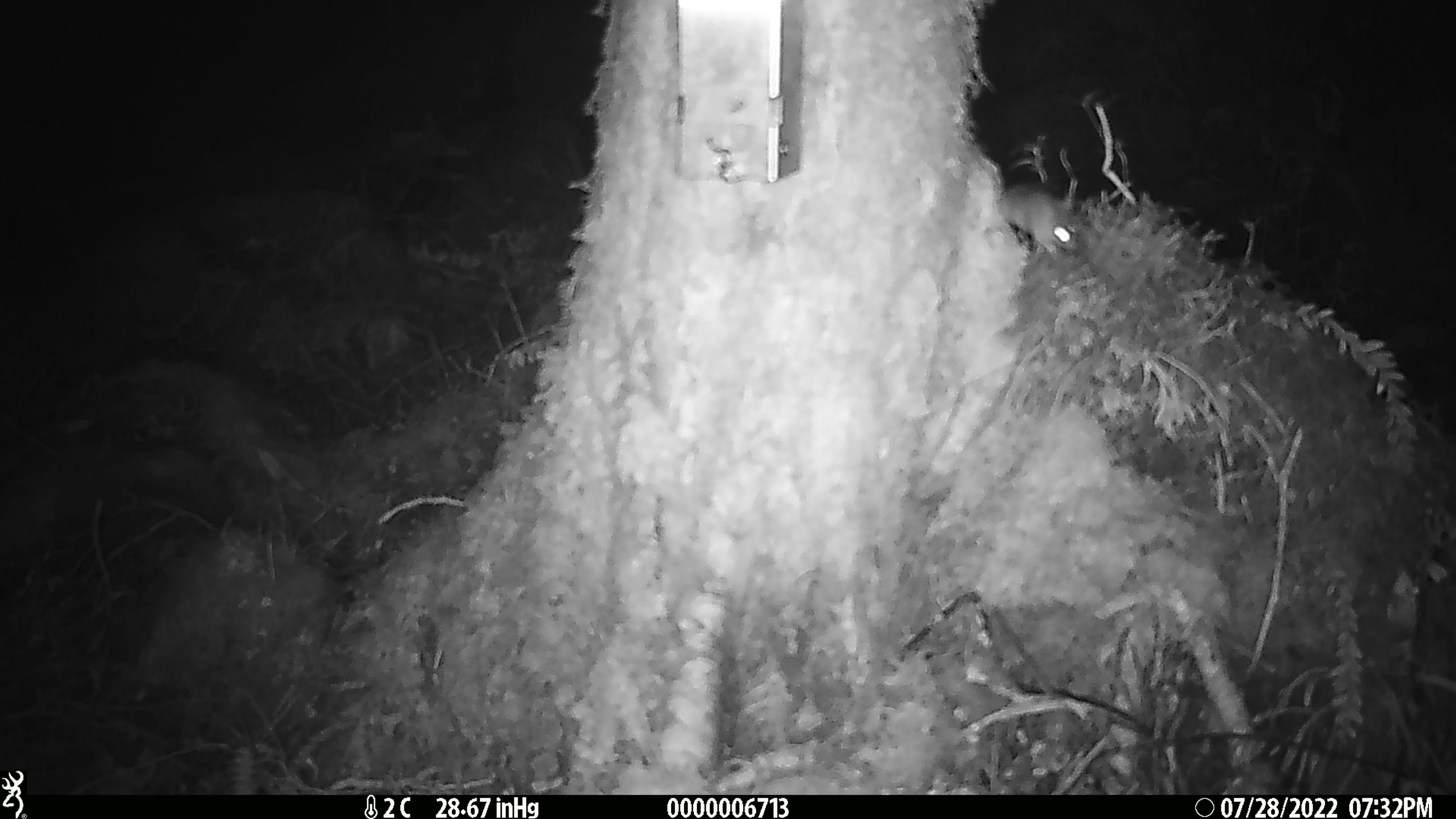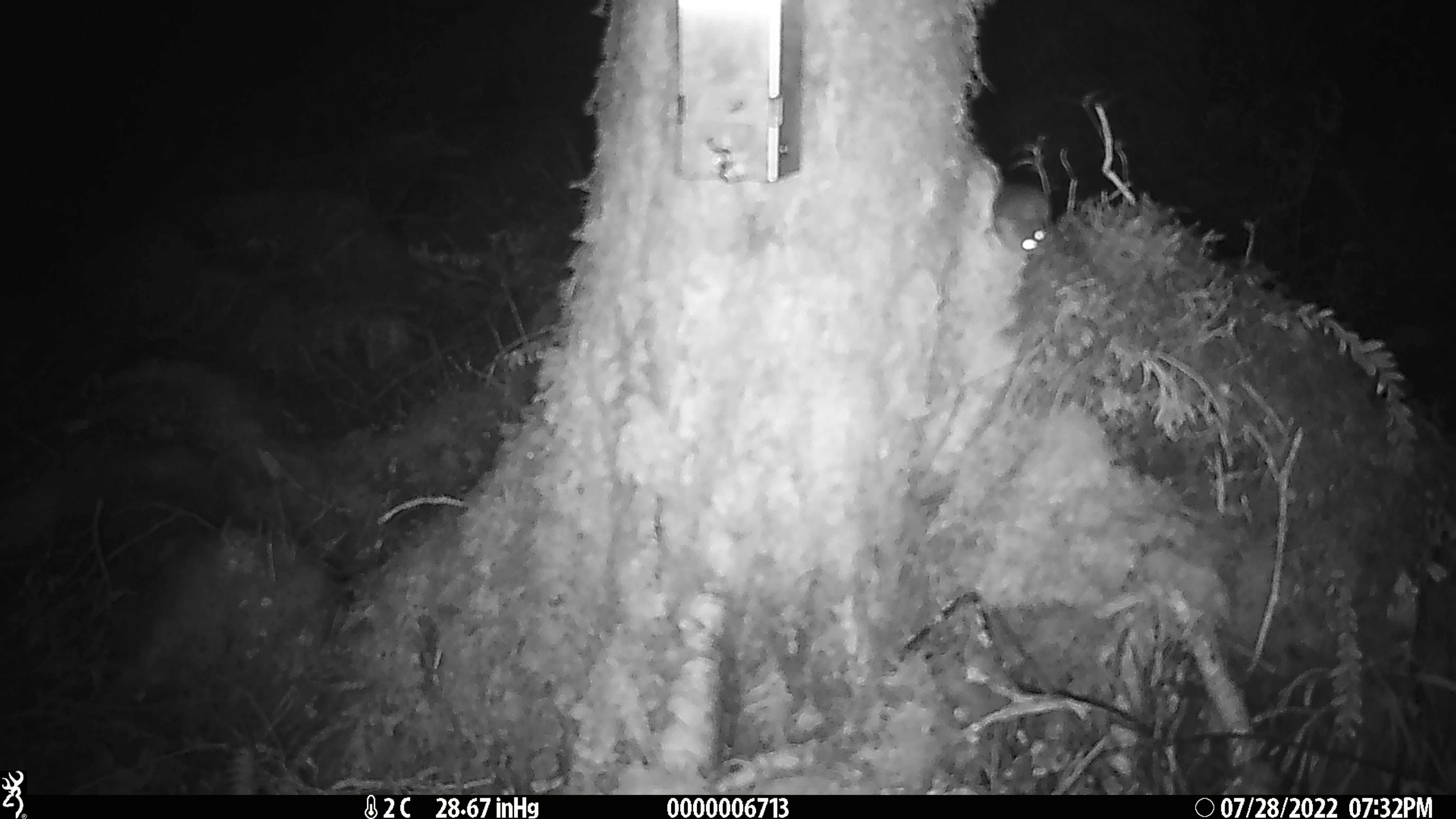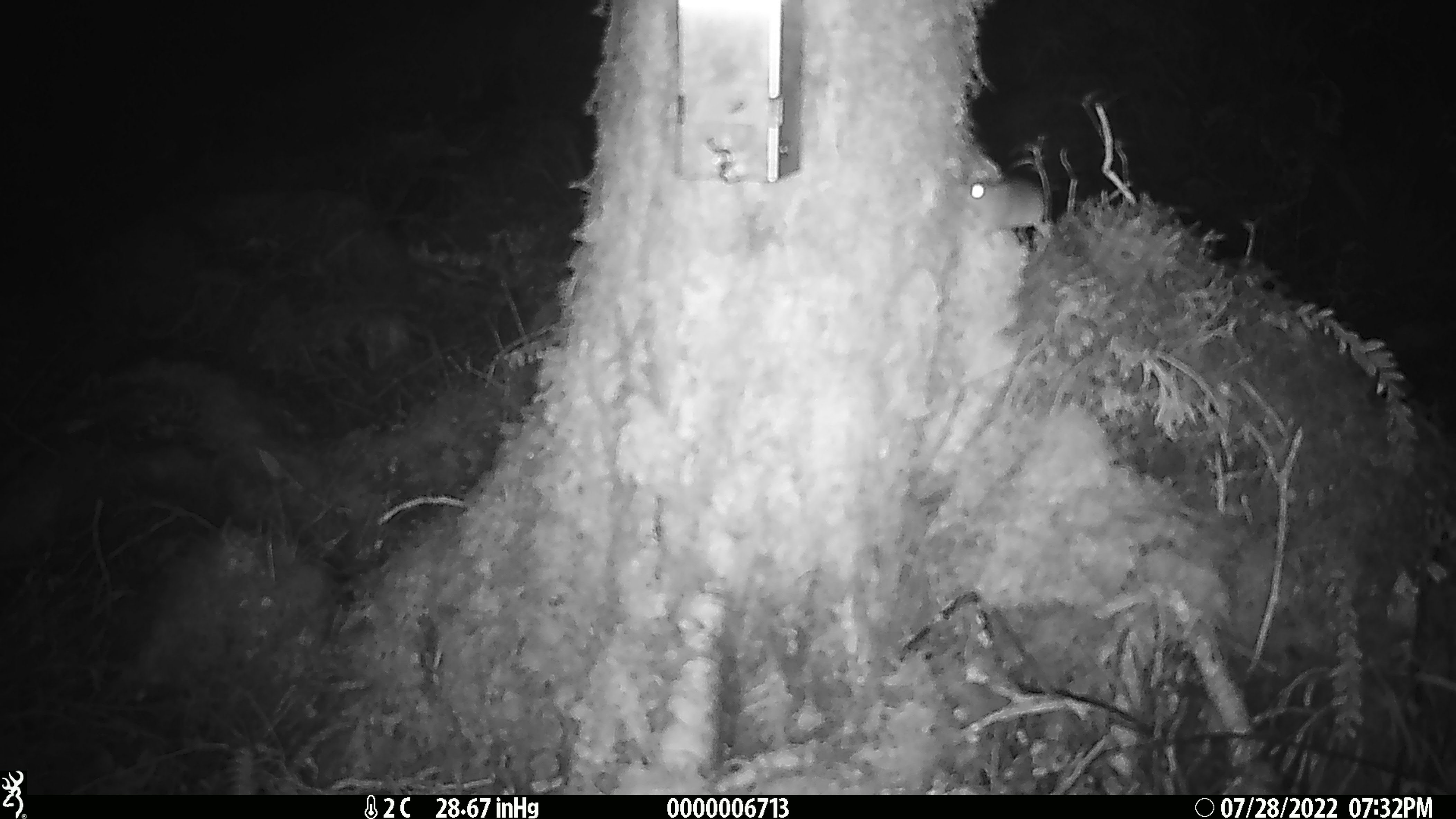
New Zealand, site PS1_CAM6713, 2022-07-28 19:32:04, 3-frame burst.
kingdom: Animalia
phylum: Chordata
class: Mammalia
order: Rodentia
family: Muridae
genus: Mus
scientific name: Mus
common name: mouse